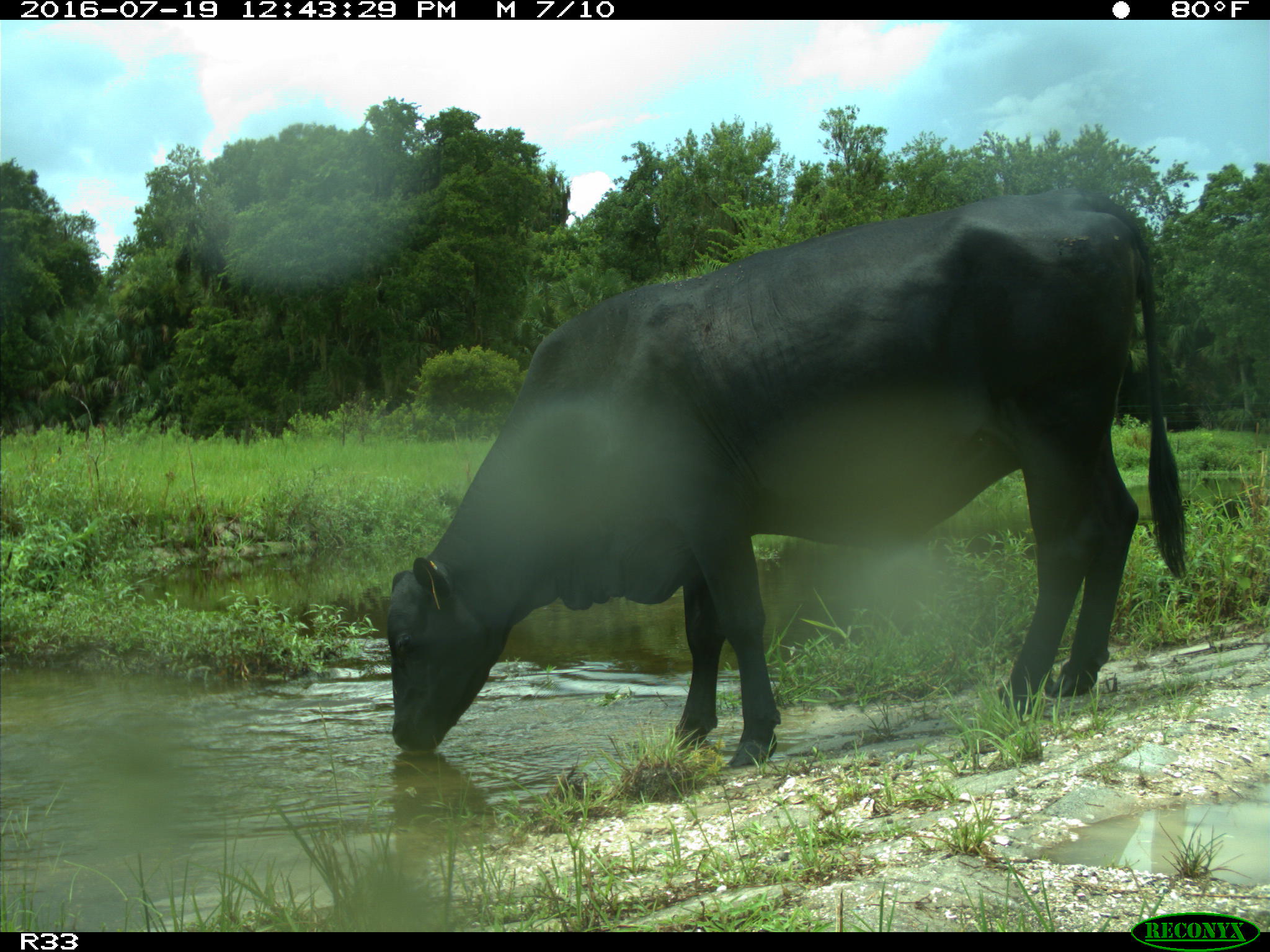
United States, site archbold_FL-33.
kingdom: Animalia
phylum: Chordata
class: Mammalia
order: Artiodactyla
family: Bovidae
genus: Bos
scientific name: Bos taurus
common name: domestic cow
Bos taurus (domestic cow).